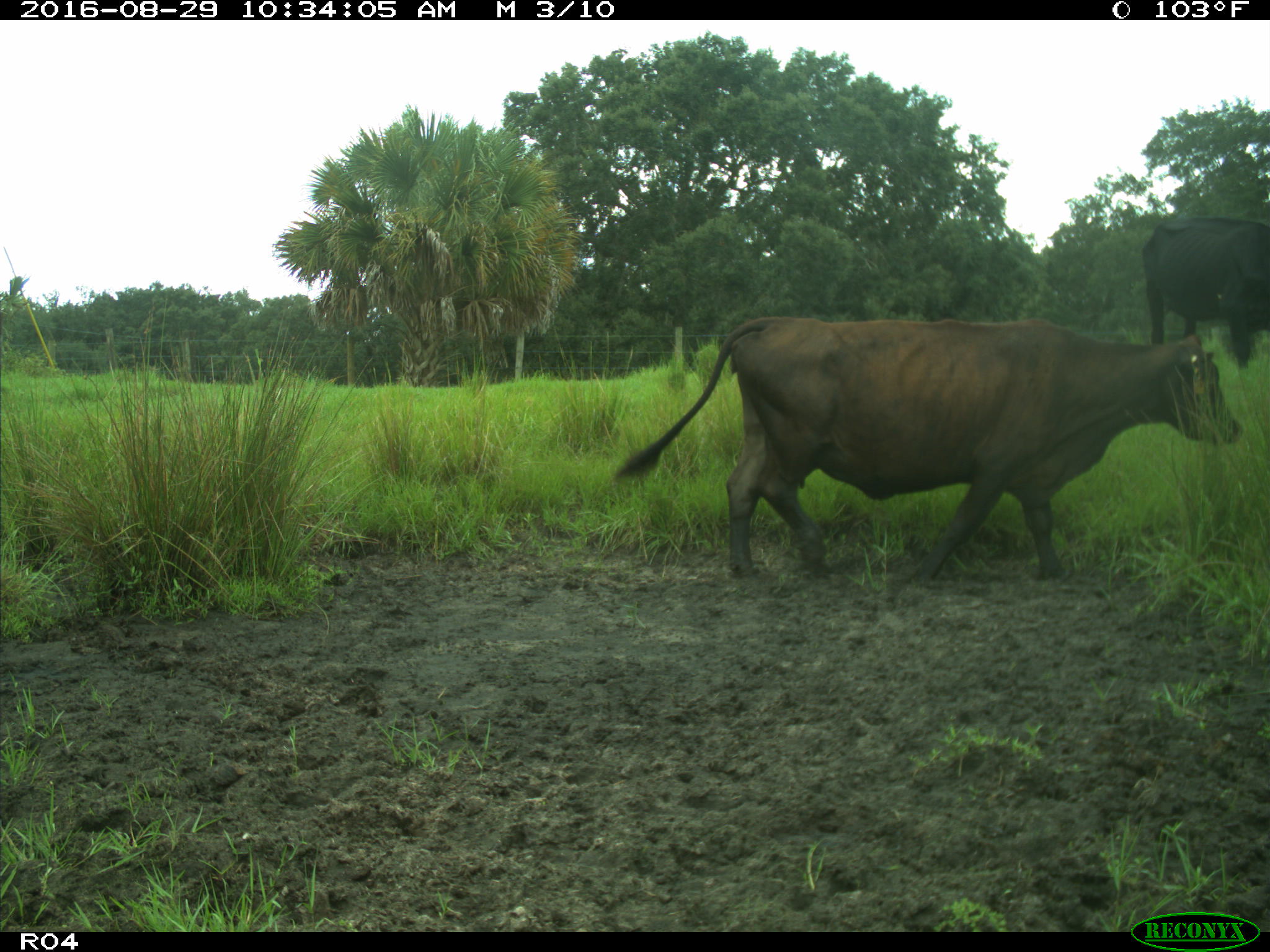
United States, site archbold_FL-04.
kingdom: Animalia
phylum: Chordata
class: Mammalia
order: Artiodactyla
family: Bovidae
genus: Bos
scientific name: Bos taurus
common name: domestic cow